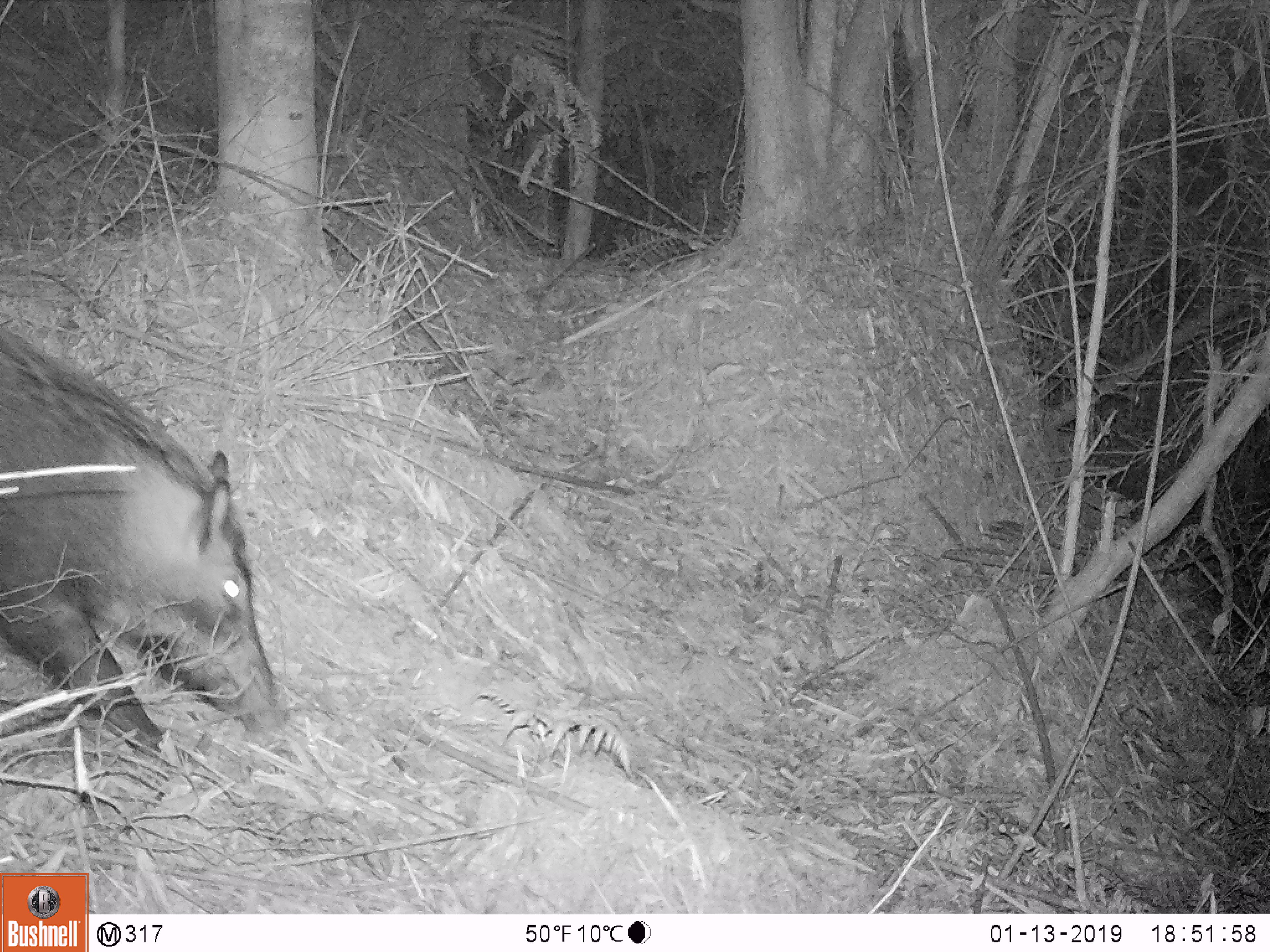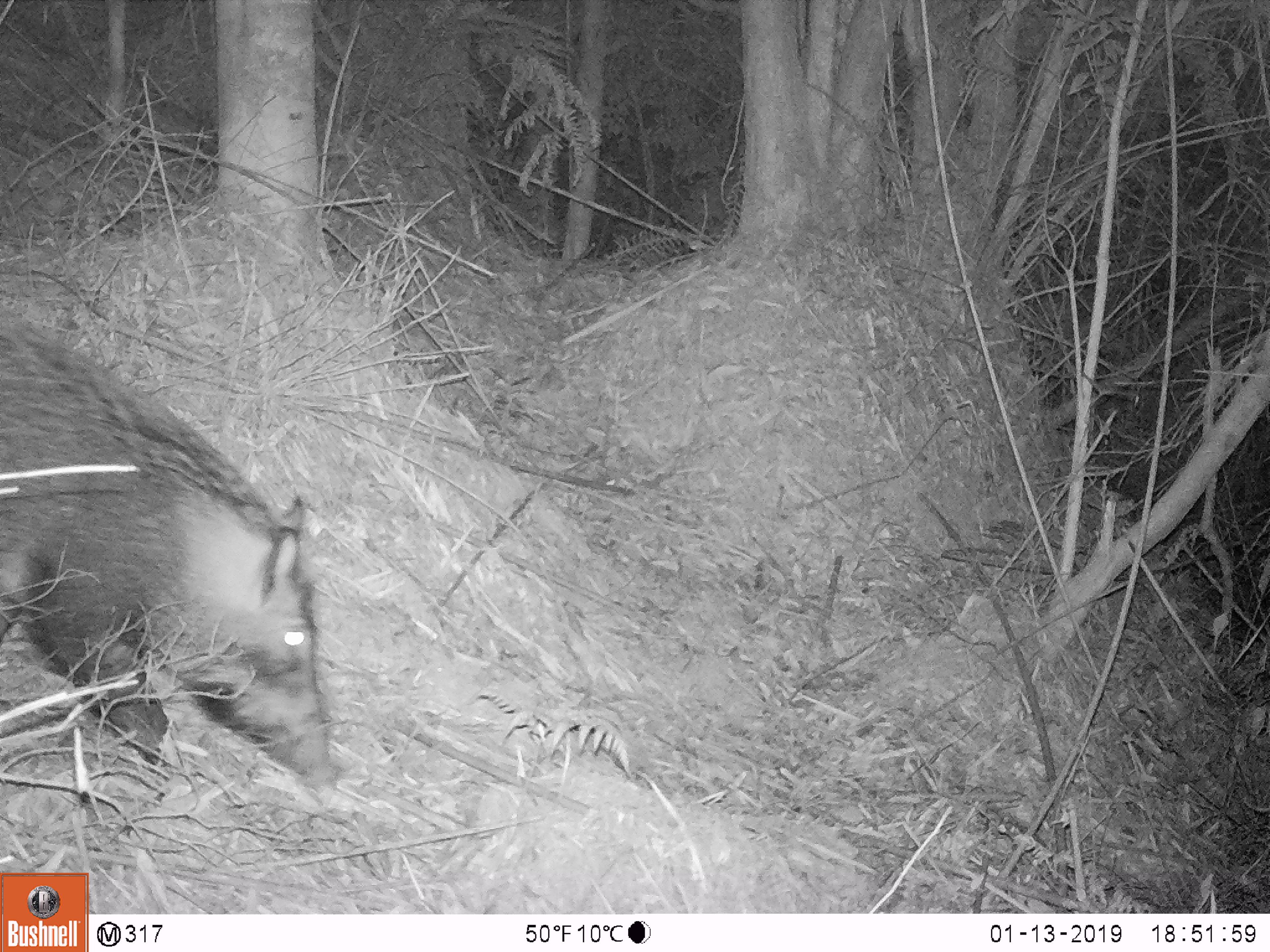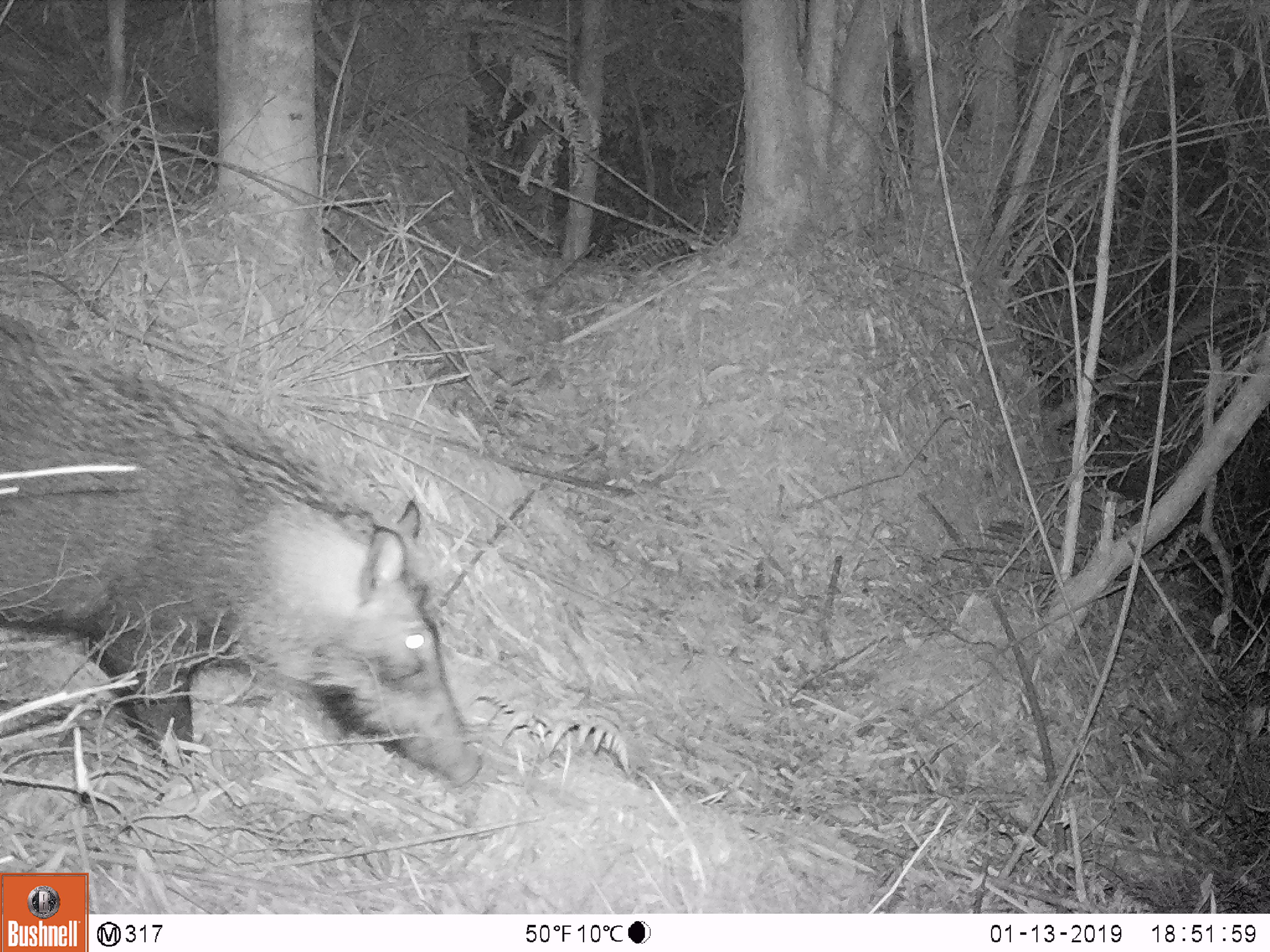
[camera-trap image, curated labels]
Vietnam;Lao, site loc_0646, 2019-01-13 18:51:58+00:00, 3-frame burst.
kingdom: Animalia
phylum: Chordata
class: Mammalia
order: Artiodactyla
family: Suidae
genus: Sus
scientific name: Sus scrofa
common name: eurasian wild pig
Eurasian wild pig (Sus scrofa). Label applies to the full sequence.